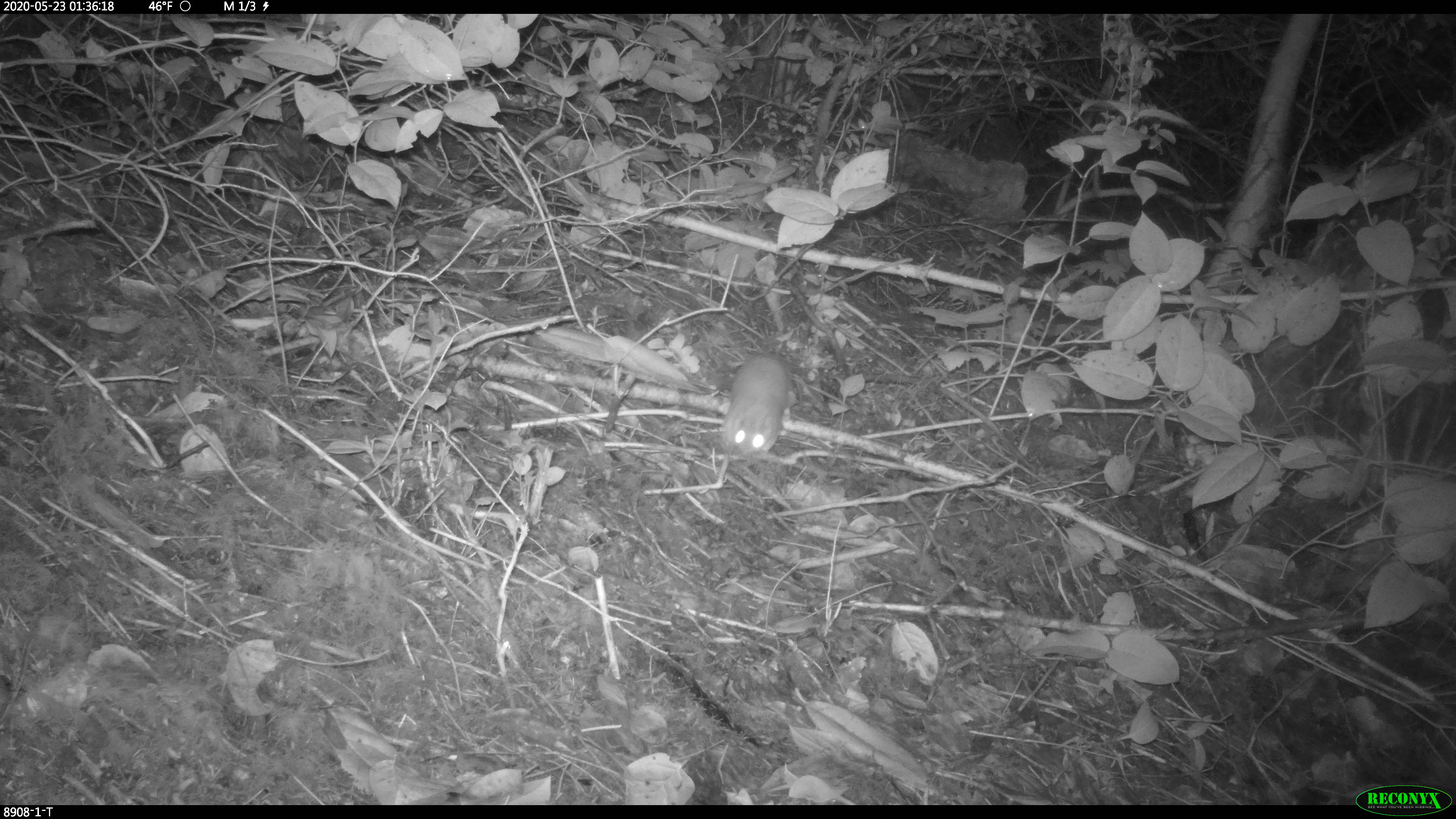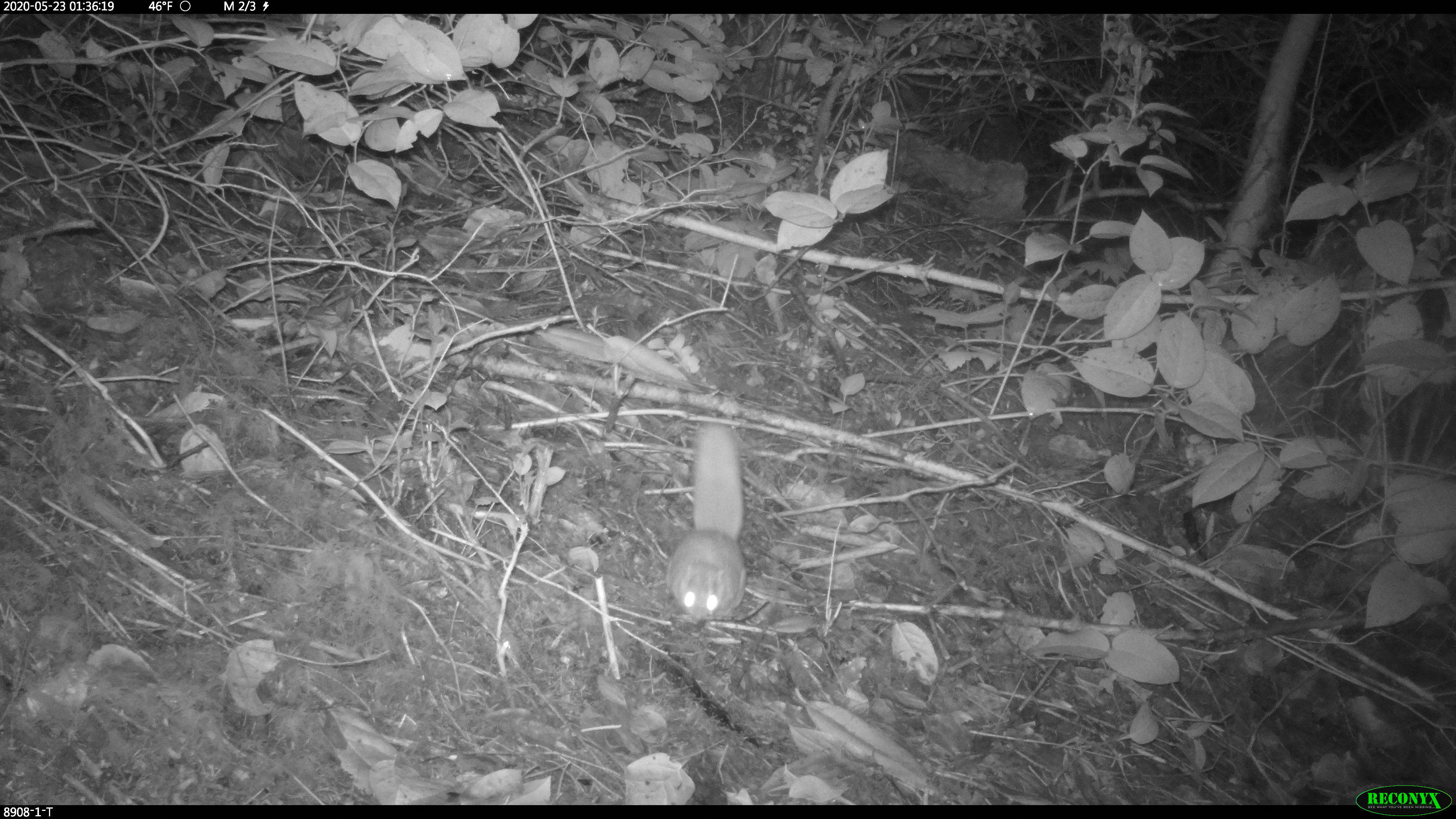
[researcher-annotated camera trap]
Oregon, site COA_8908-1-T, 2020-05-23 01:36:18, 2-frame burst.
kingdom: Animalia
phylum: Chordata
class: Mammalia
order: Rodentia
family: Sciuridae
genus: Glaucomys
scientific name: Glaucomys oregonensis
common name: humboldt's flying squirrel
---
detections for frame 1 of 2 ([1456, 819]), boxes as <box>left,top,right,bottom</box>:
humboldt's flying squirrel: <box>713,349,797,475</box>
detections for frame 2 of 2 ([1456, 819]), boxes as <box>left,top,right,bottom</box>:
humboldt's flying squirrel: <box>658,419,760,629</box>